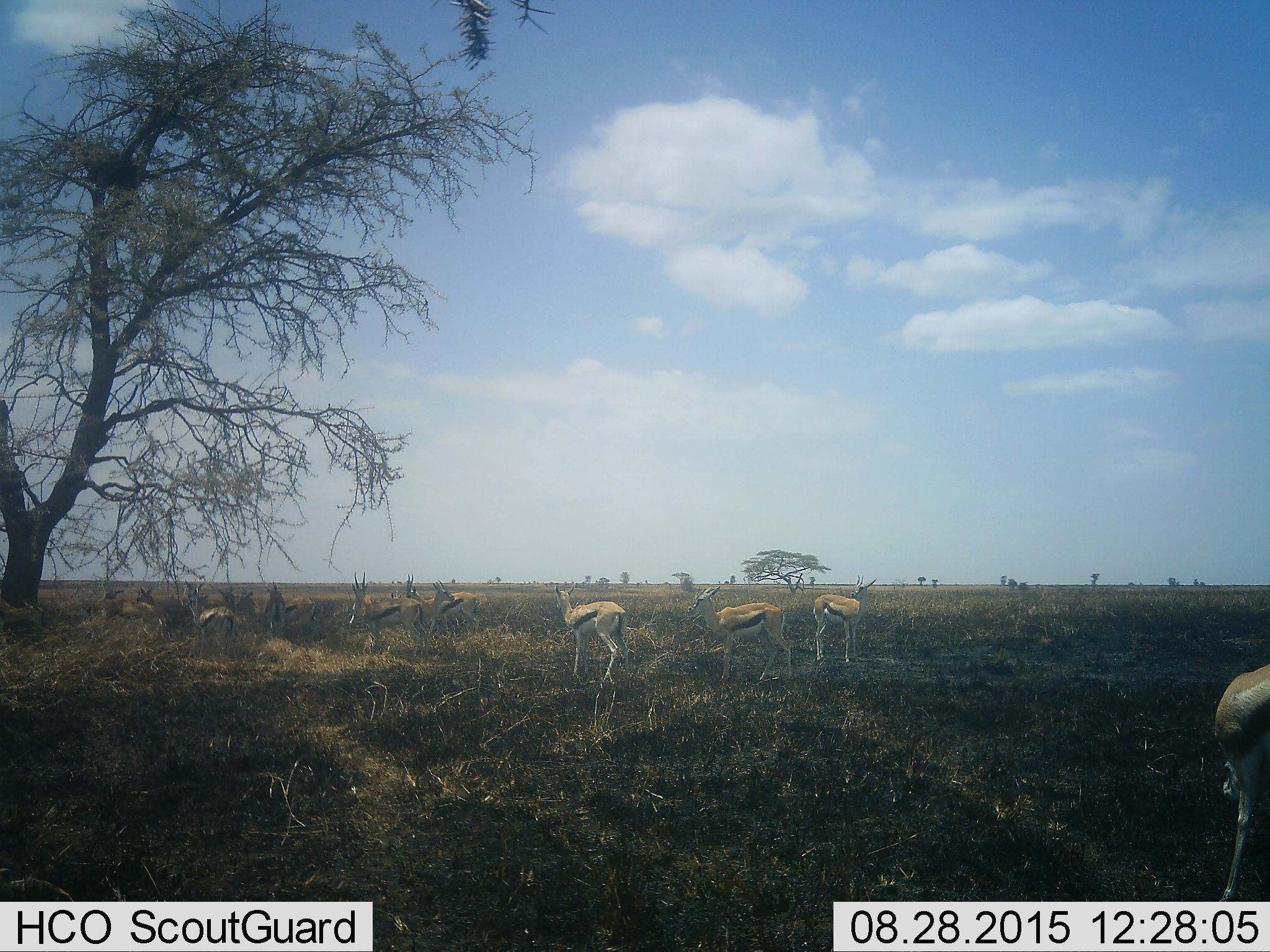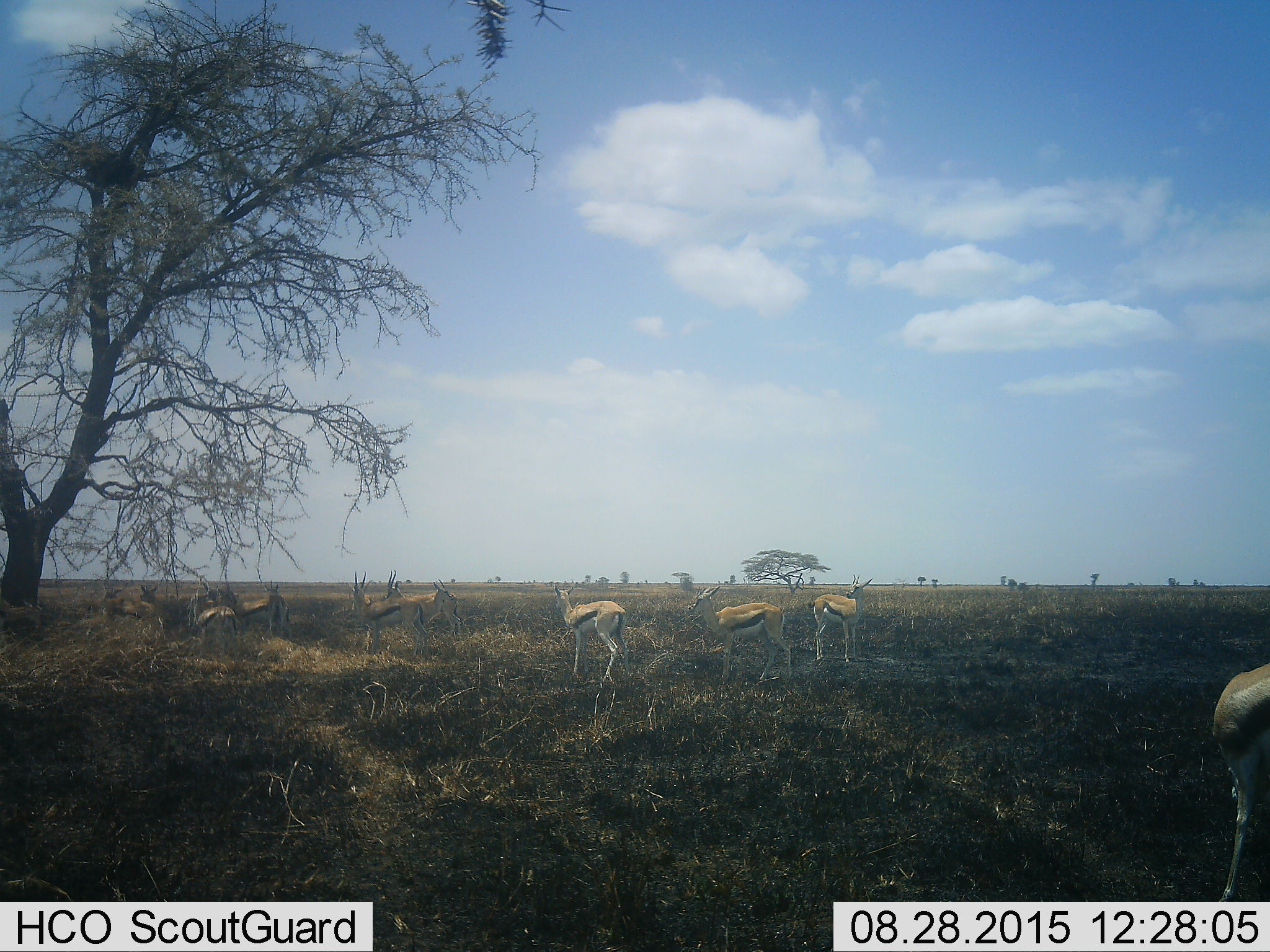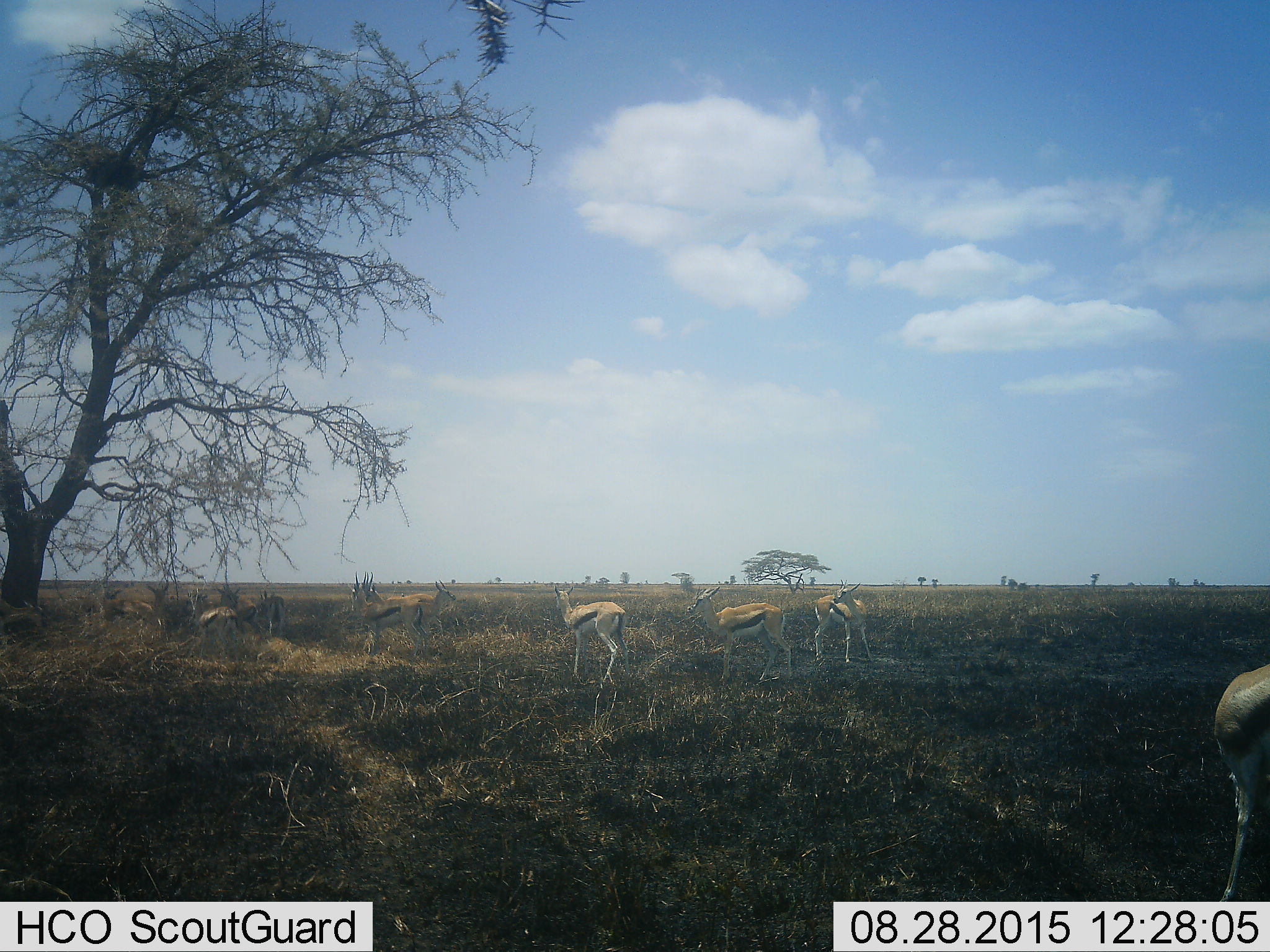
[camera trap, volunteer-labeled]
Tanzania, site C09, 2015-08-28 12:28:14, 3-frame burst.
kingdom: Animalia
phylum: Chordata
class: Mammalia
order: Artiodactyla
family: Bovidae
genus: Eudorcas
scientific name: Eudorcas thomsonii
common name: thomson's gazelle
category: gazellethomsons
Gazellethomsons (thomson's gazelle) (Eudorcas thomsonii), count 11-50. Behavior (volunteer vote fractions): standing 100%, resting 36%, moving 50%, interacting 14%. Young present (vote fraction): 29%. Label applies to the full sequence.